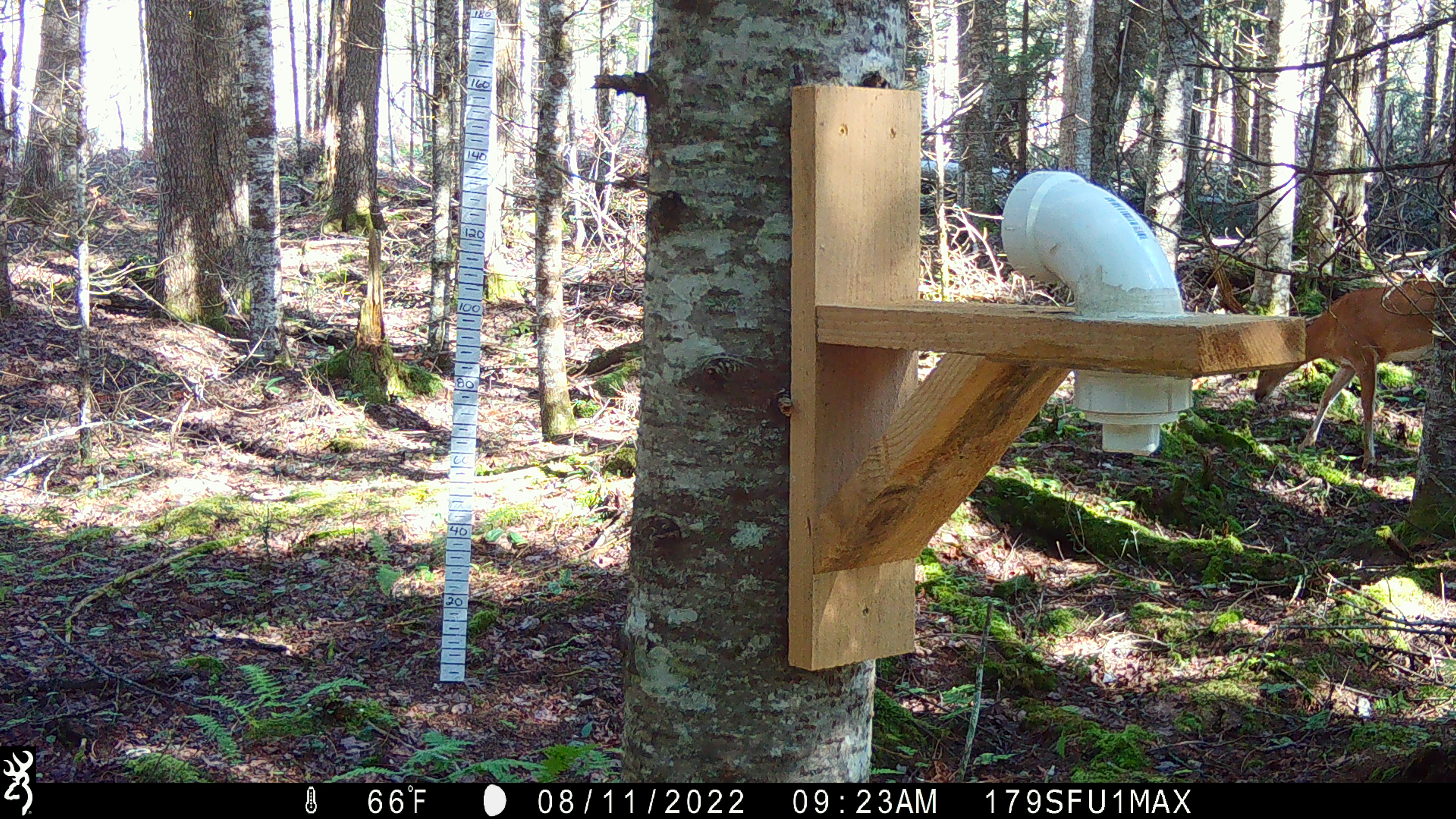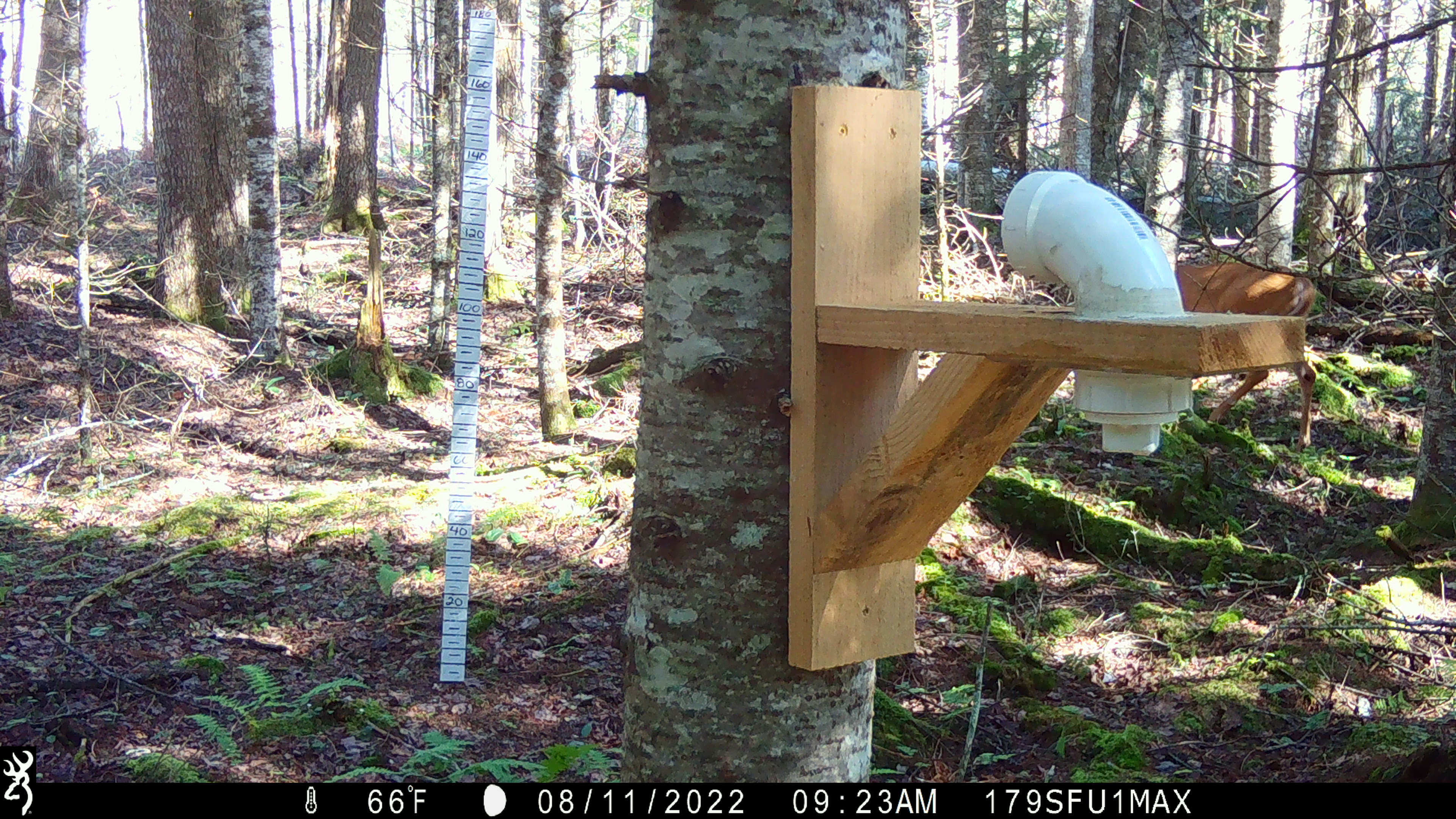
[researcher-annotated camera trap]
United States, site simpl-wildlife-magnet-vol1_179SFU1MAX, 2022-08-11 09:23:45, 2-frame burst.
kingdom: Animalia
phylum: Chordata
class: Mammalia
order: Artiodactyla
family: Cervidae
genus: Odocoileus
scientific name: Odocoileus virginianus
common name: white-tailed deer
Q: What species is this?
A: White-tailed deer (Odocoileus virginianus).